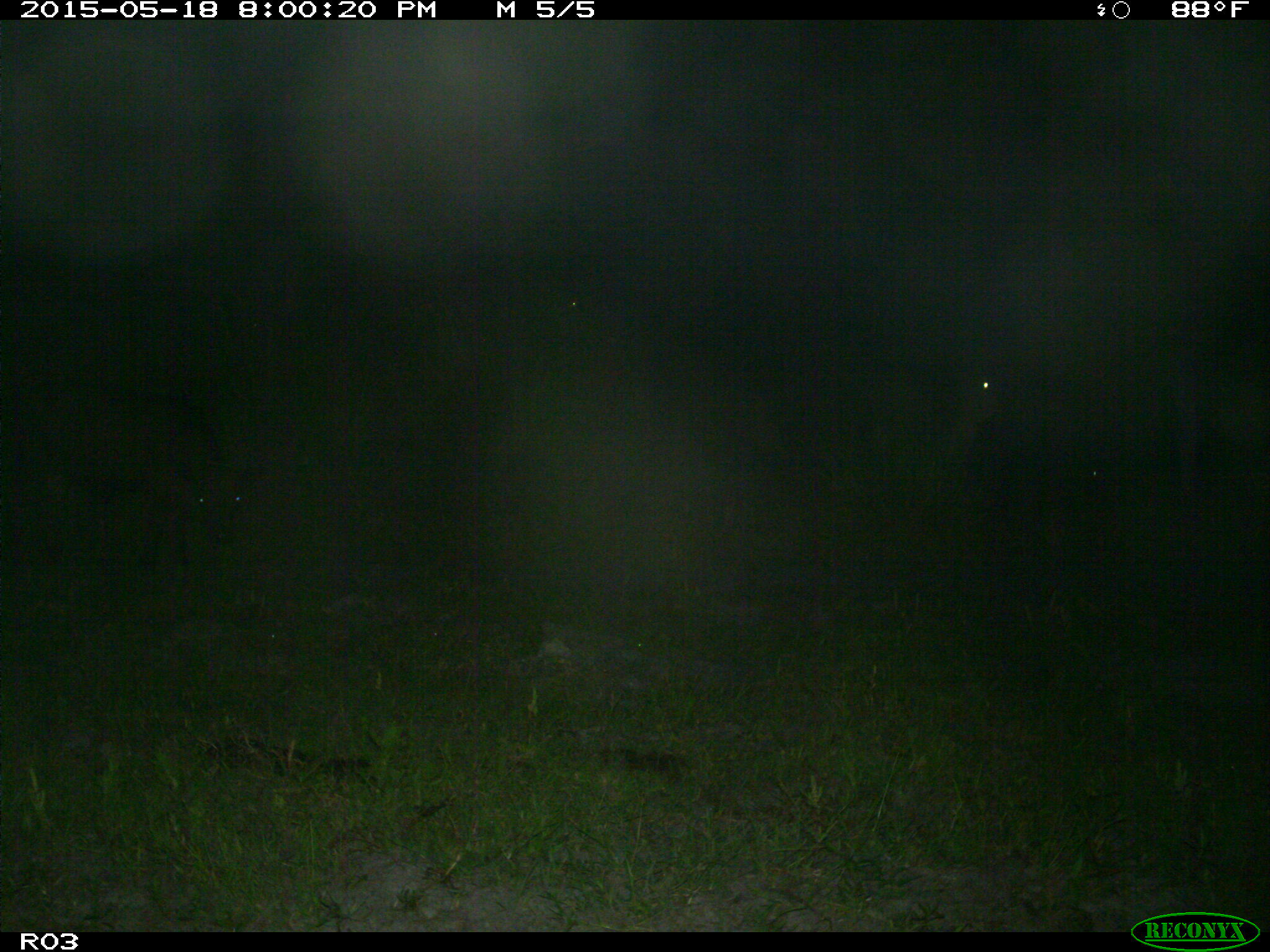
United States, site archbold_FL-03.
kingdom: Animalia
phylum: Chordata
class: Mammalia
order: Artiodactyla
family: Bovidae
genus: Bos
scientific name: Bos taurus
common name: domestic cow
Bos taurus (domestic cow).